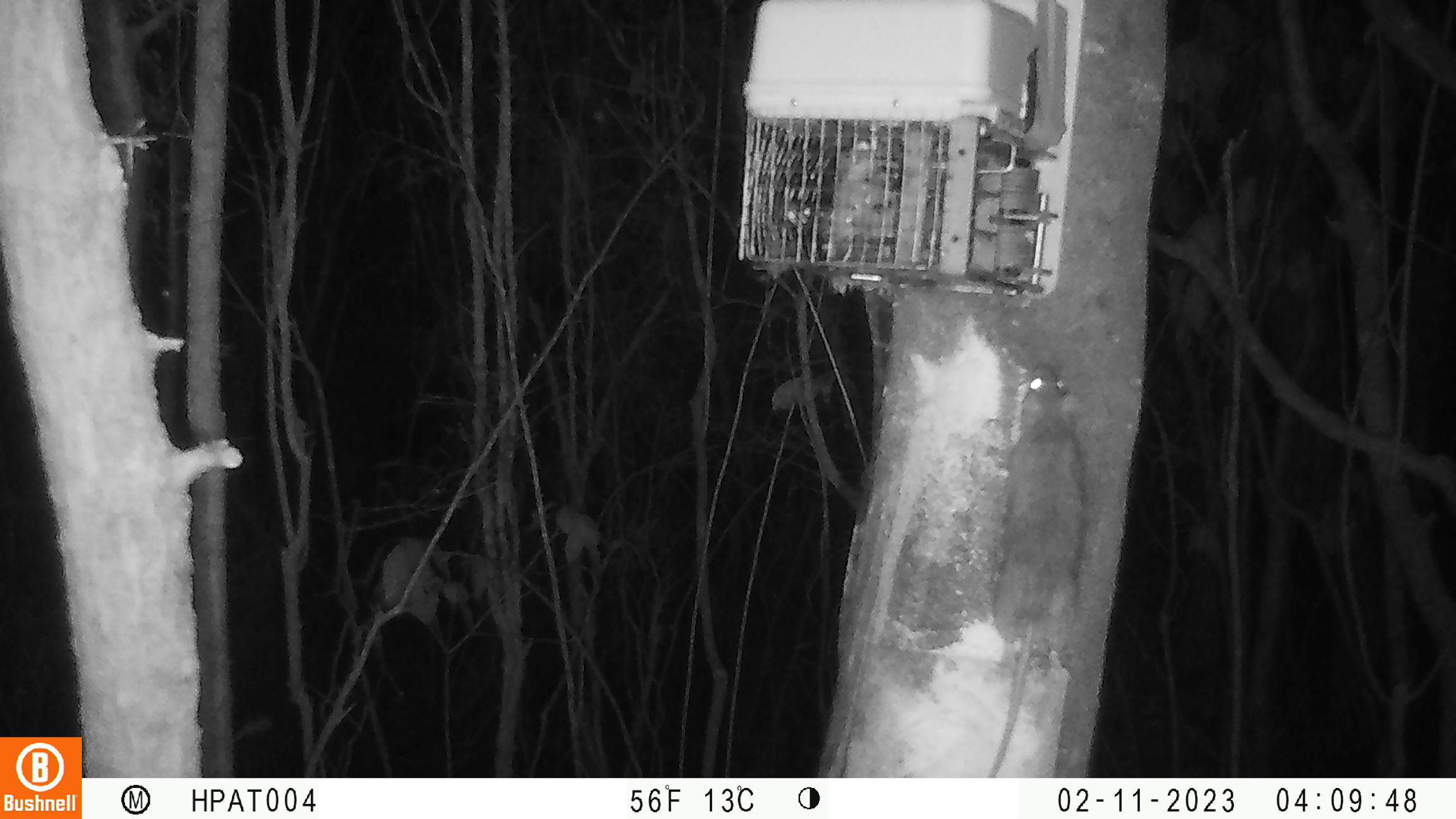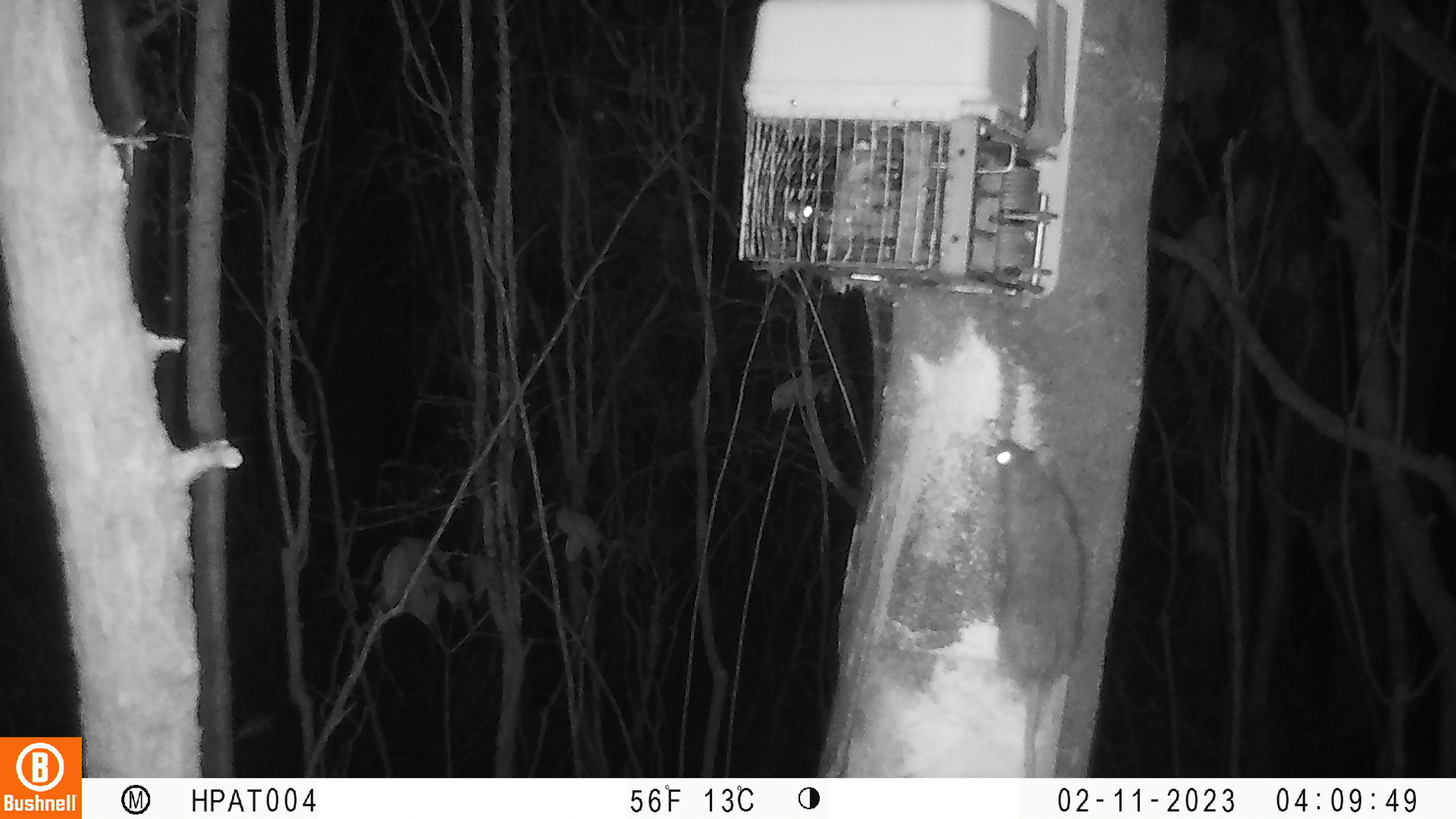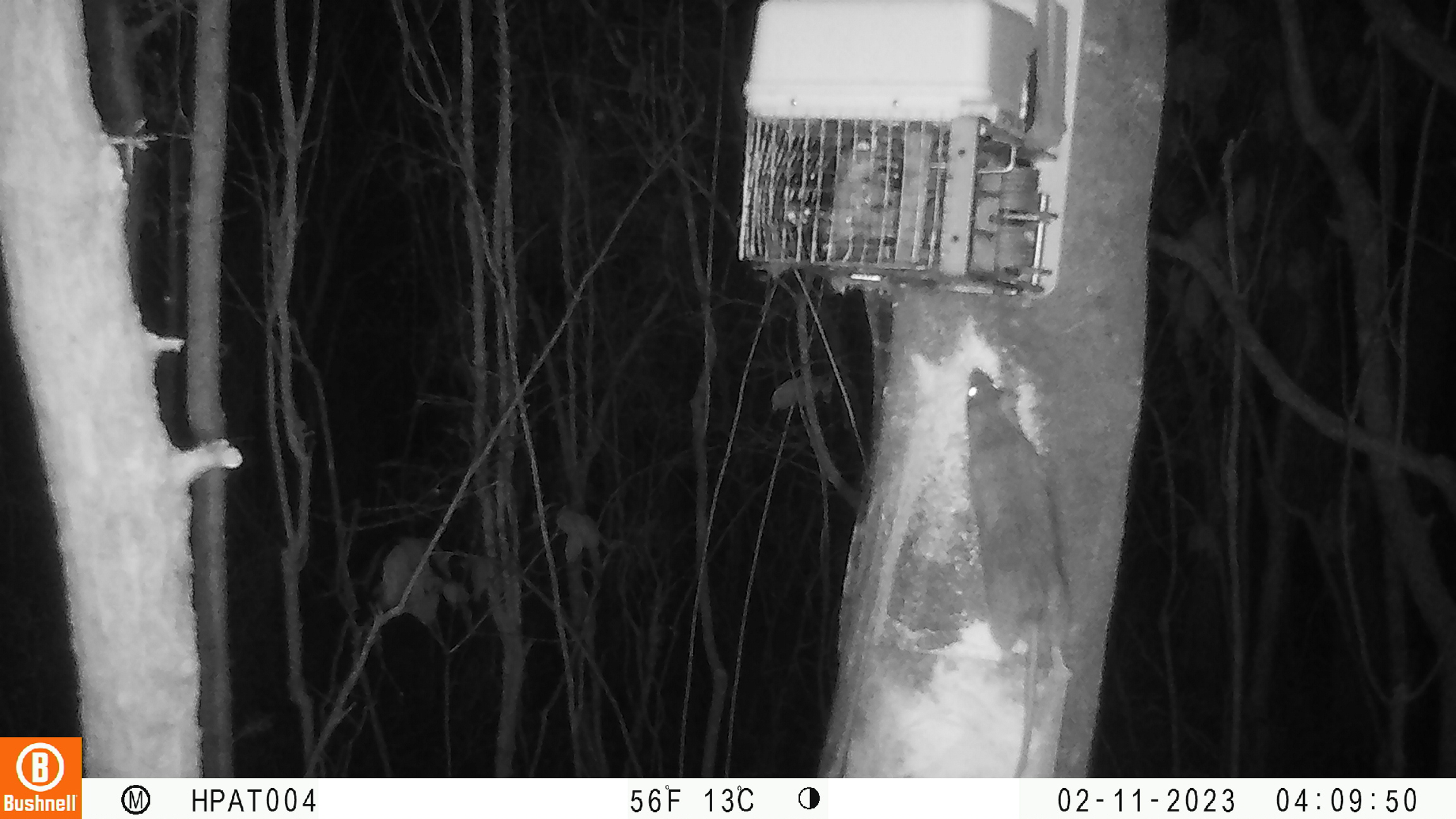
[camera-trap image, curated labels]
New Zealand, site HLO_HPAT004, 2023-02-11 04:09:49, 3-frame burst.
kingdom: Animalia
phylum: Chordata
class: Mammalia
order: Rodentia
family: Muridae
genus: Rattus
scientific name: Rattus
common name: rat